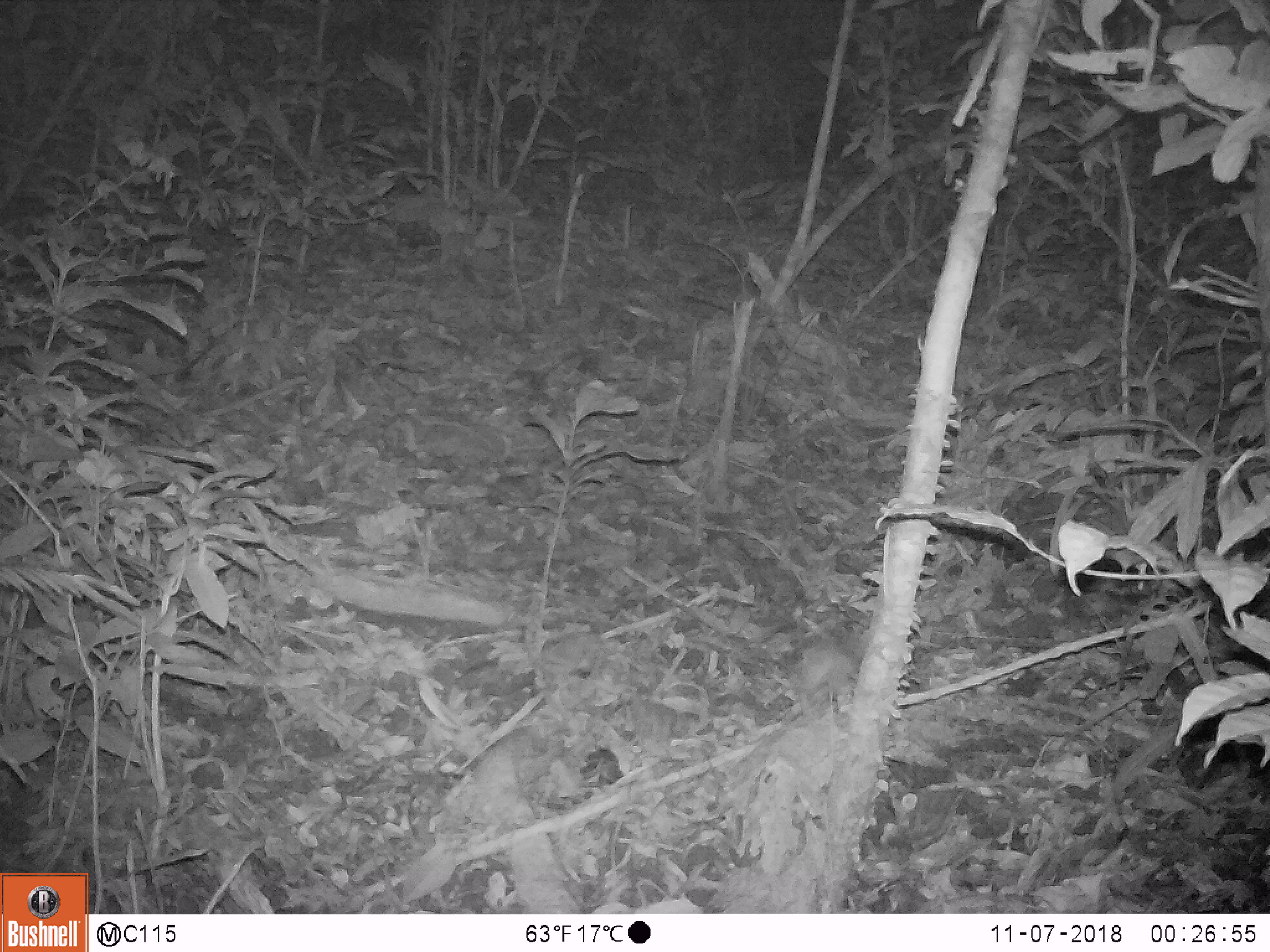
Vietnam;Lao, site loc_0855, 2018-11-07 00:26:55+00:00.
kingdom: Animalia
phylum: Chordata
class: Mammalia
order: Rodentia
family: Muridae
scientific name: Muridae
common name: old-world mice and rats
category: unidentified murid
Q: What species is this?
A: Unidentified murid (old-world mice and rats) (Muridae).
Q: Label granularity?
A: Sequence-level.